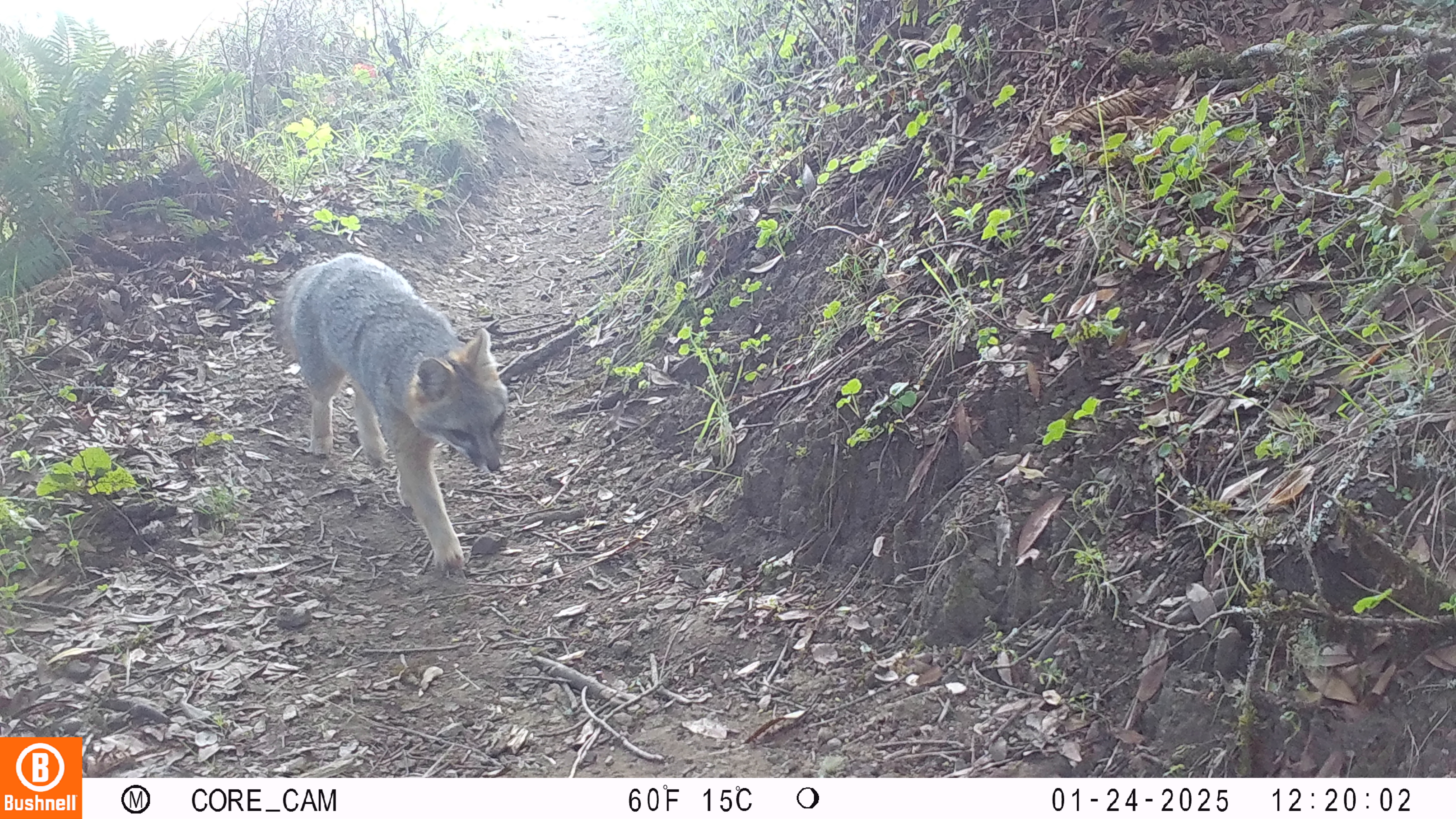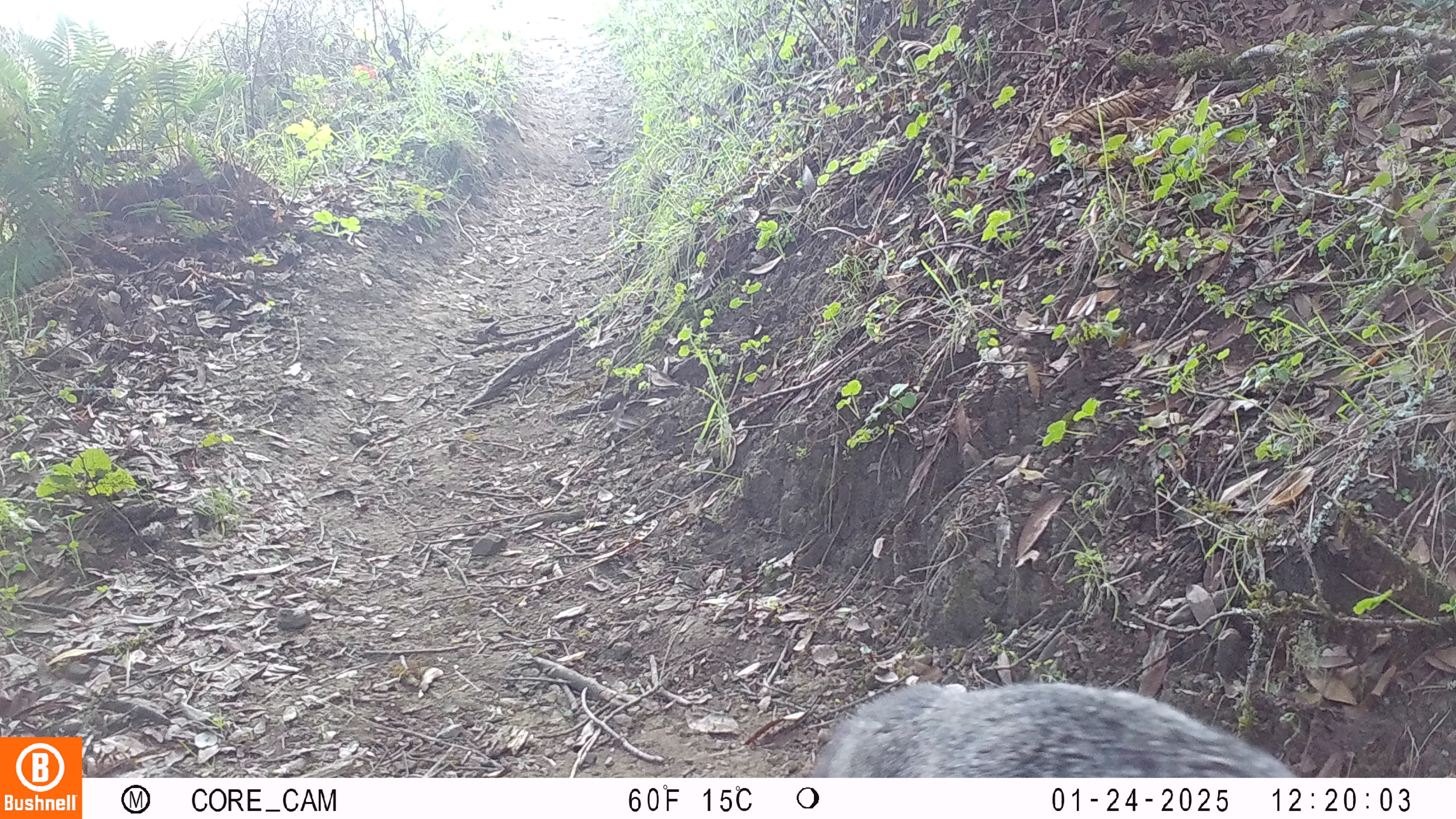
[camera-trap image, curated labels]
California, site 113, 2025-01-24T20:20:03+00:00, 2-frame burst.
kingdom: Animalia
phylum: Chordata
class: Mammalia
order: Carnivora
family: Canidae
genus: Urocyon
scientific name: Urocyon cinereoargenteus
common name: gray fox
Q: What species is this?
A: Gray fox (Urocyon cinereoargenteus).